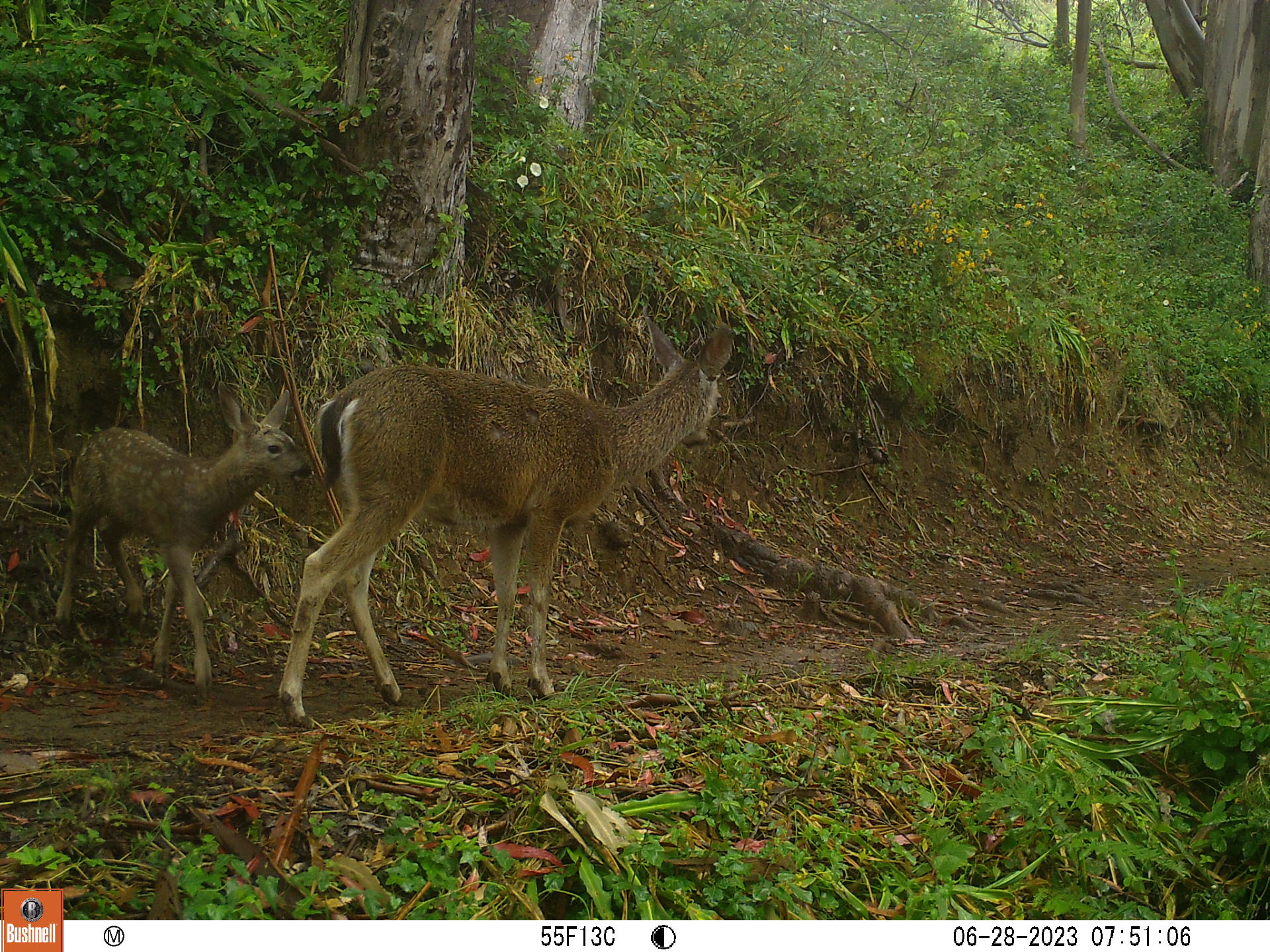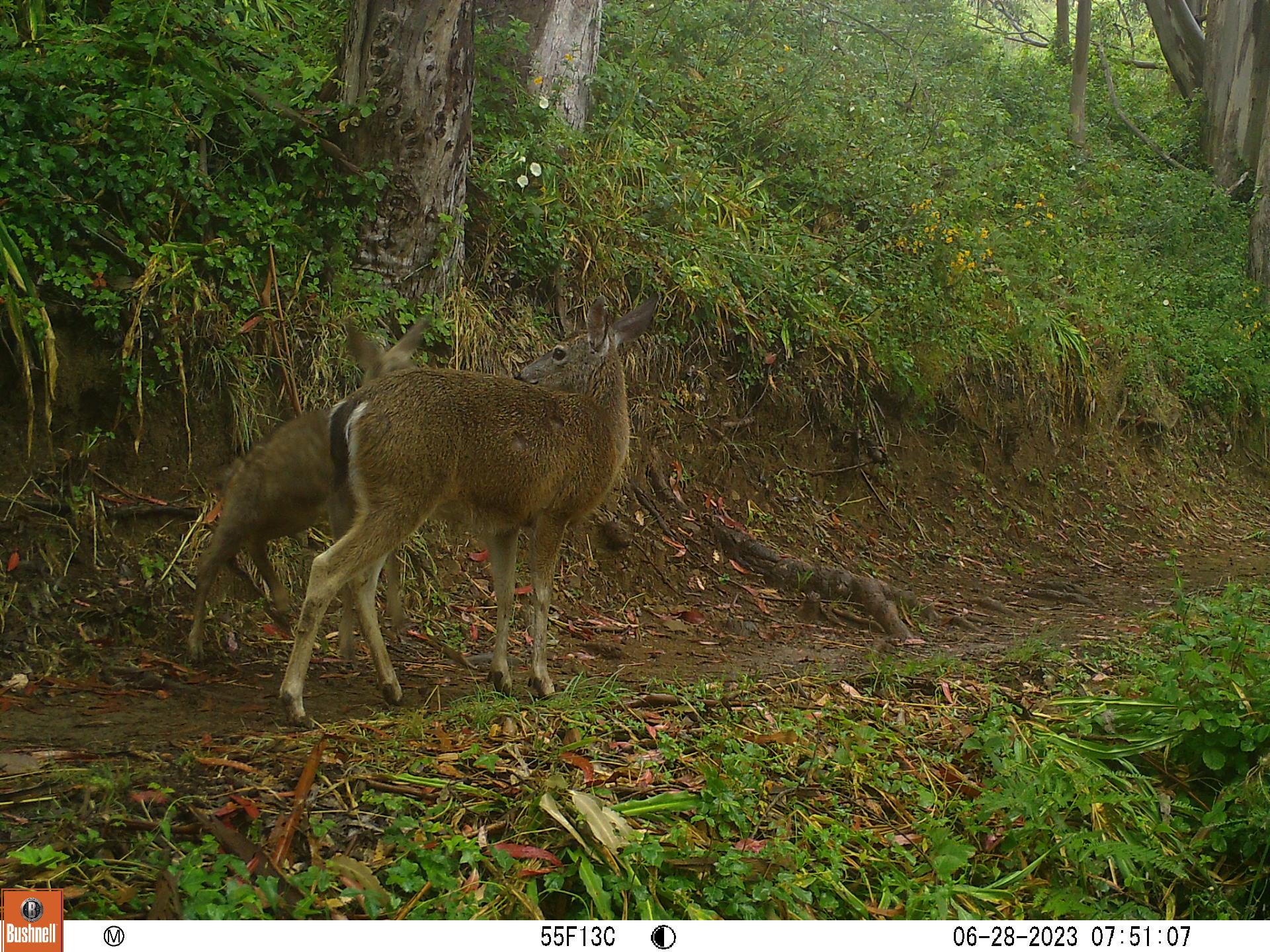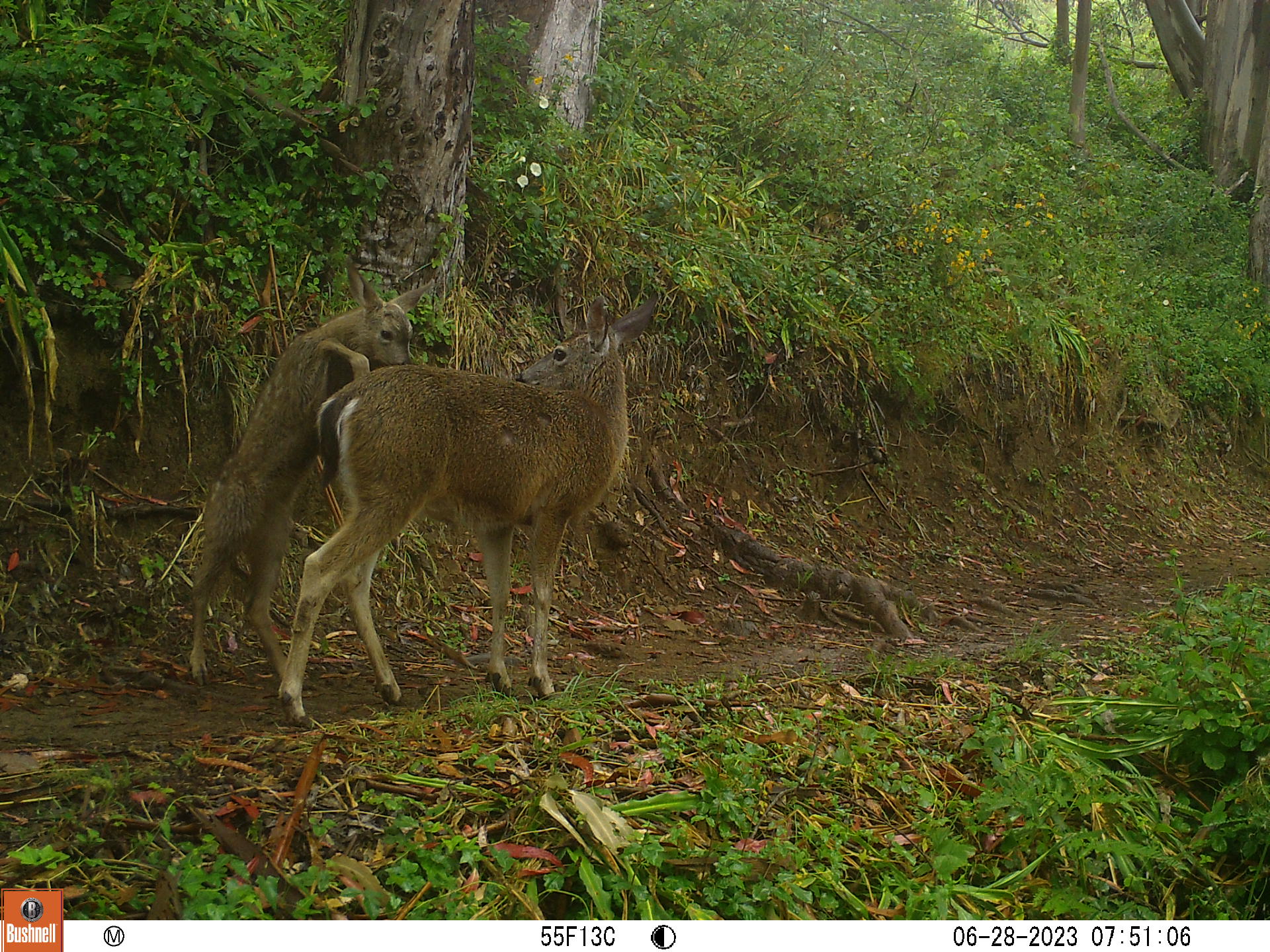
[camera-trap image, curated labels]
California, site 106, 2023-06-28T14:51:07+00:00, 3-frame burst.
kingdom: Animalia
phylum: Chordata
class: Mammalia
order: Artiodactyla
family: Cervidae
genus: Odocoileus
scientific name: Odocoileus hemionus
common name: mule deer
Mule deer (Odocoileus hemionus).